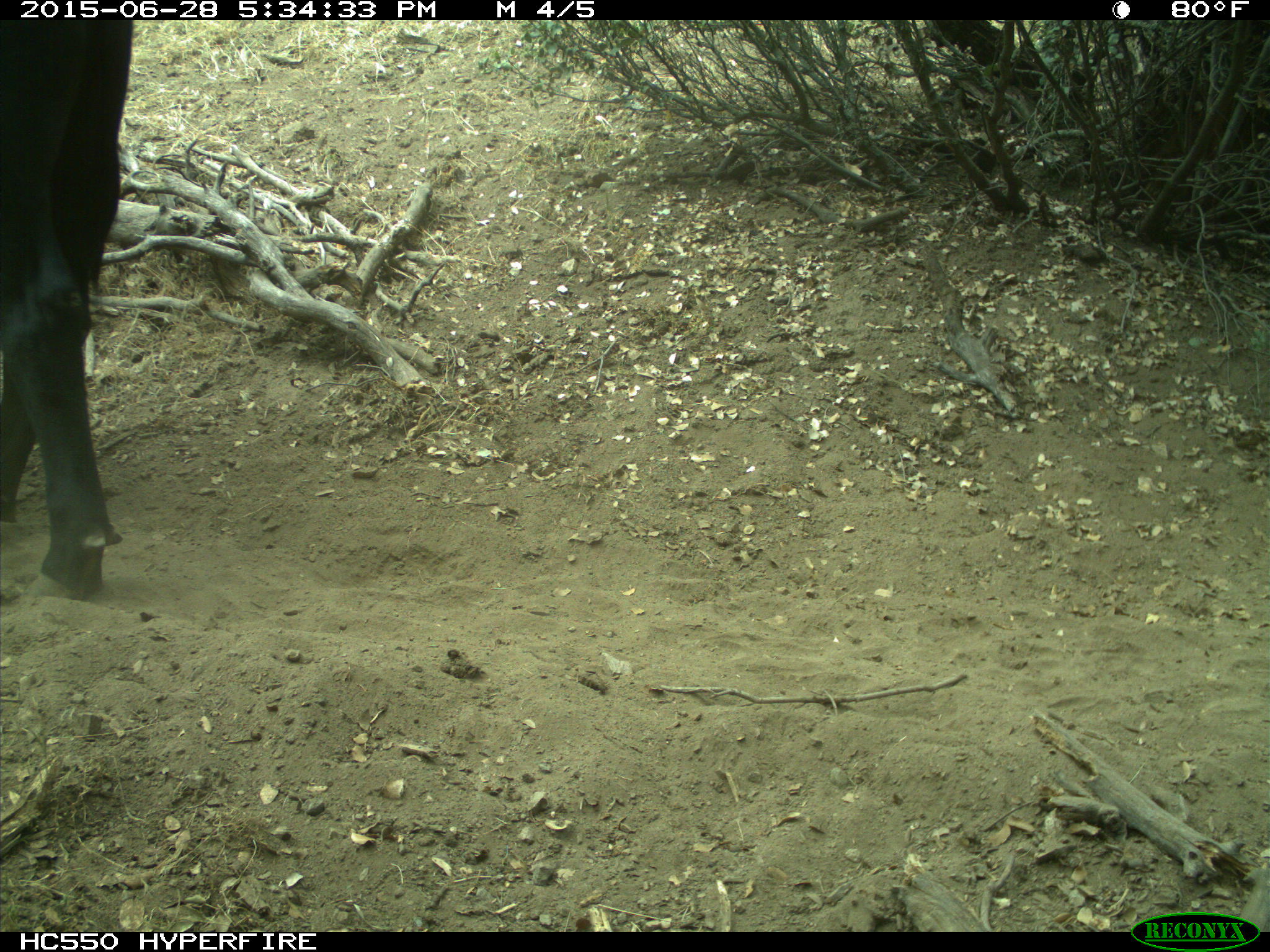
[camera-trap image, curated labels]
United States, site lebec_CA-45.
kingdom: Animalia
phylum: Chordata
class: Mammalia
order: Artiodactyla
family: Bovidae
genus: Bos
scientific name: Bos taurus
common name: domestic cow